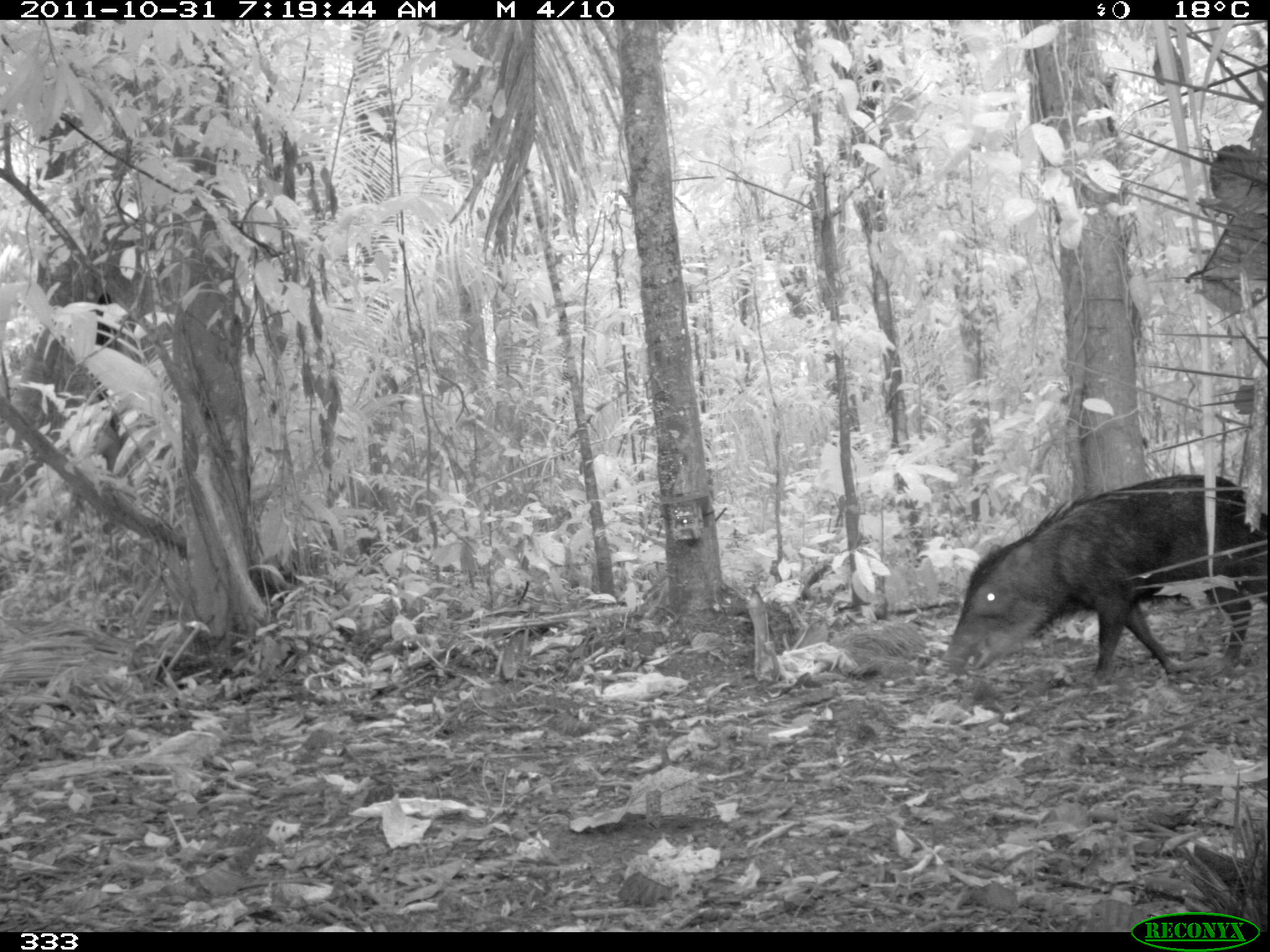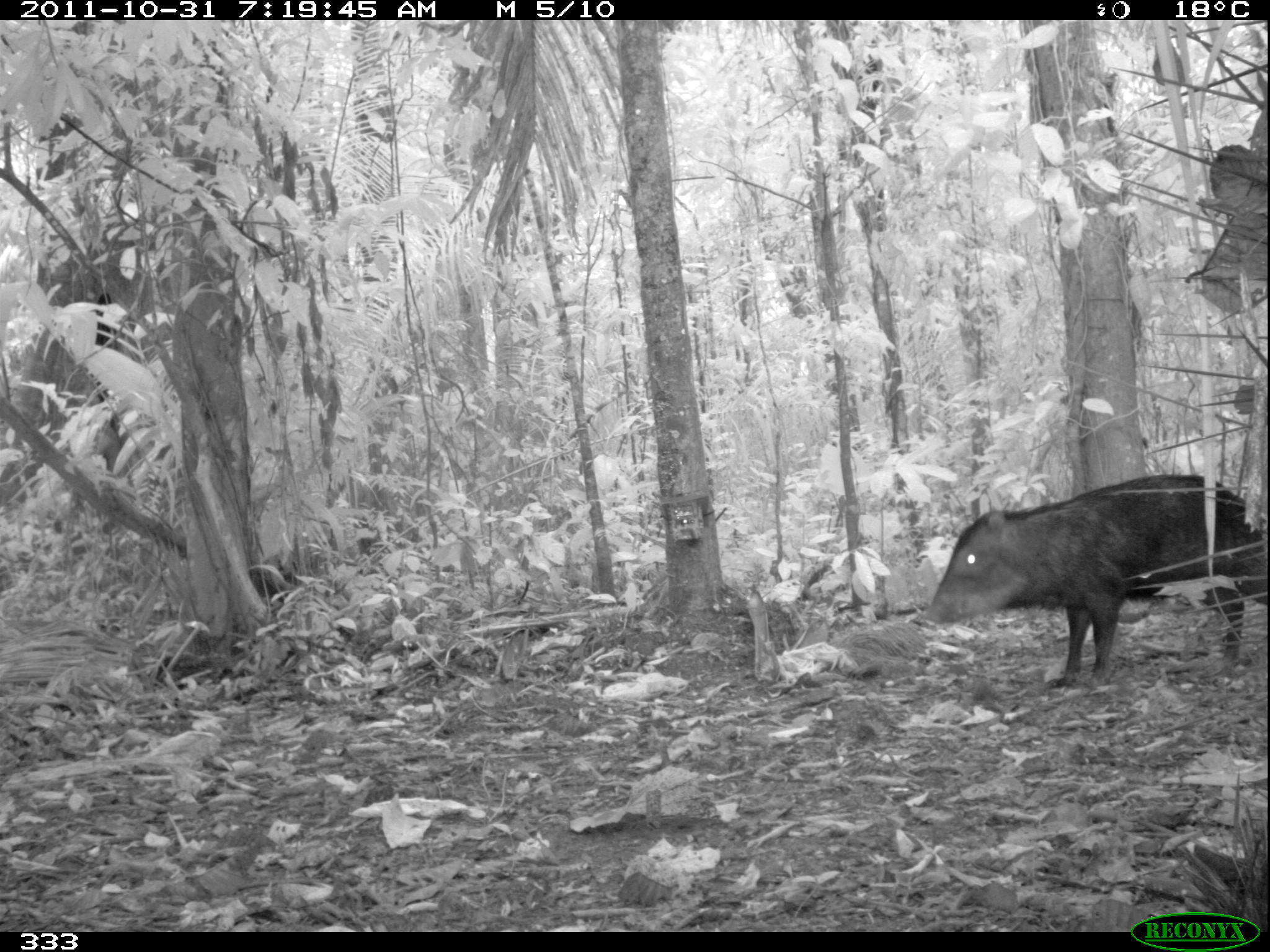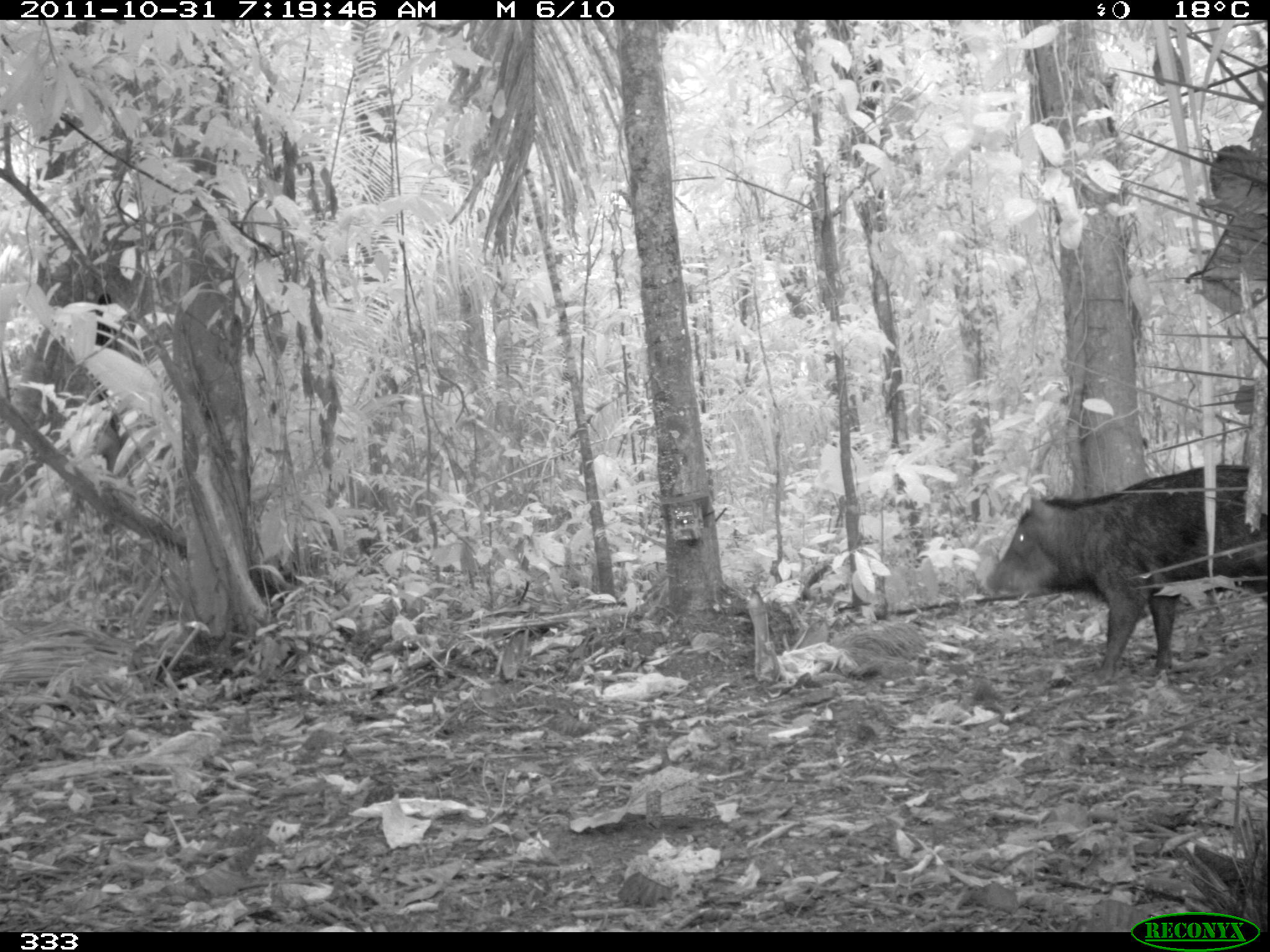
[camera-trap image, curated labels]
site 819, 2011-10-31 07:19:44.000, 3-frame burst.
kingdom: Animalia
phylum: Chordata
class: Mammalia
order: Artiodactyla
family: Tayassuidae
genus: Tayassu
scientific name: Tayassu pecari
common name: white-lipped peccary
Tayassu pecari (white-lipped peccary).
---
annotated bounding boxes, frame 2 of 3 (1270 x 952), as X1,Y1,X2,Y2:
tayassu pecari: 919,471,1264,690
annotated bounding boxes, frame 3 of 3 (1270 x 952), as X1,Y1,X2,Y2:
tayassu pecari: 975,463,1266,671